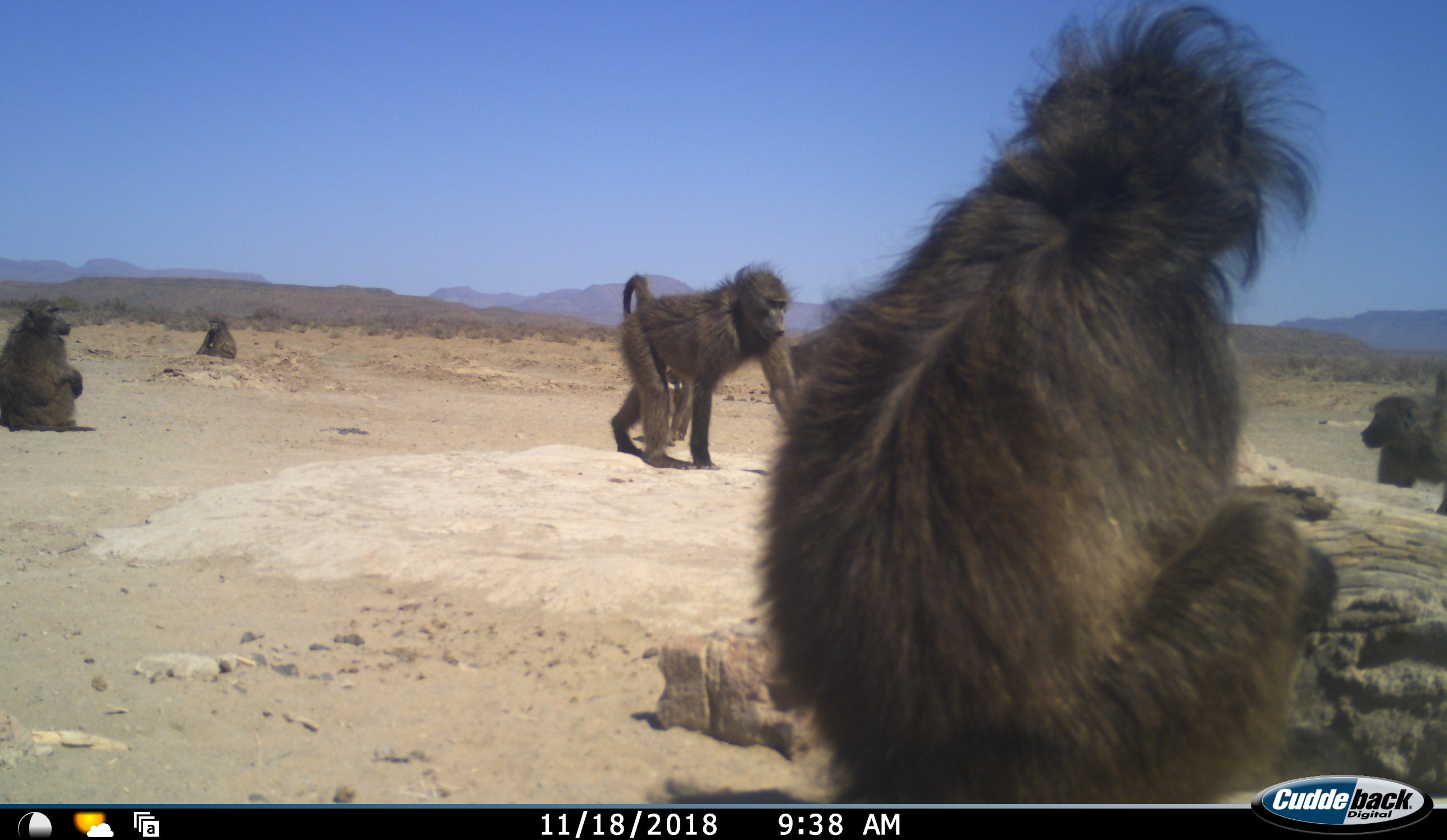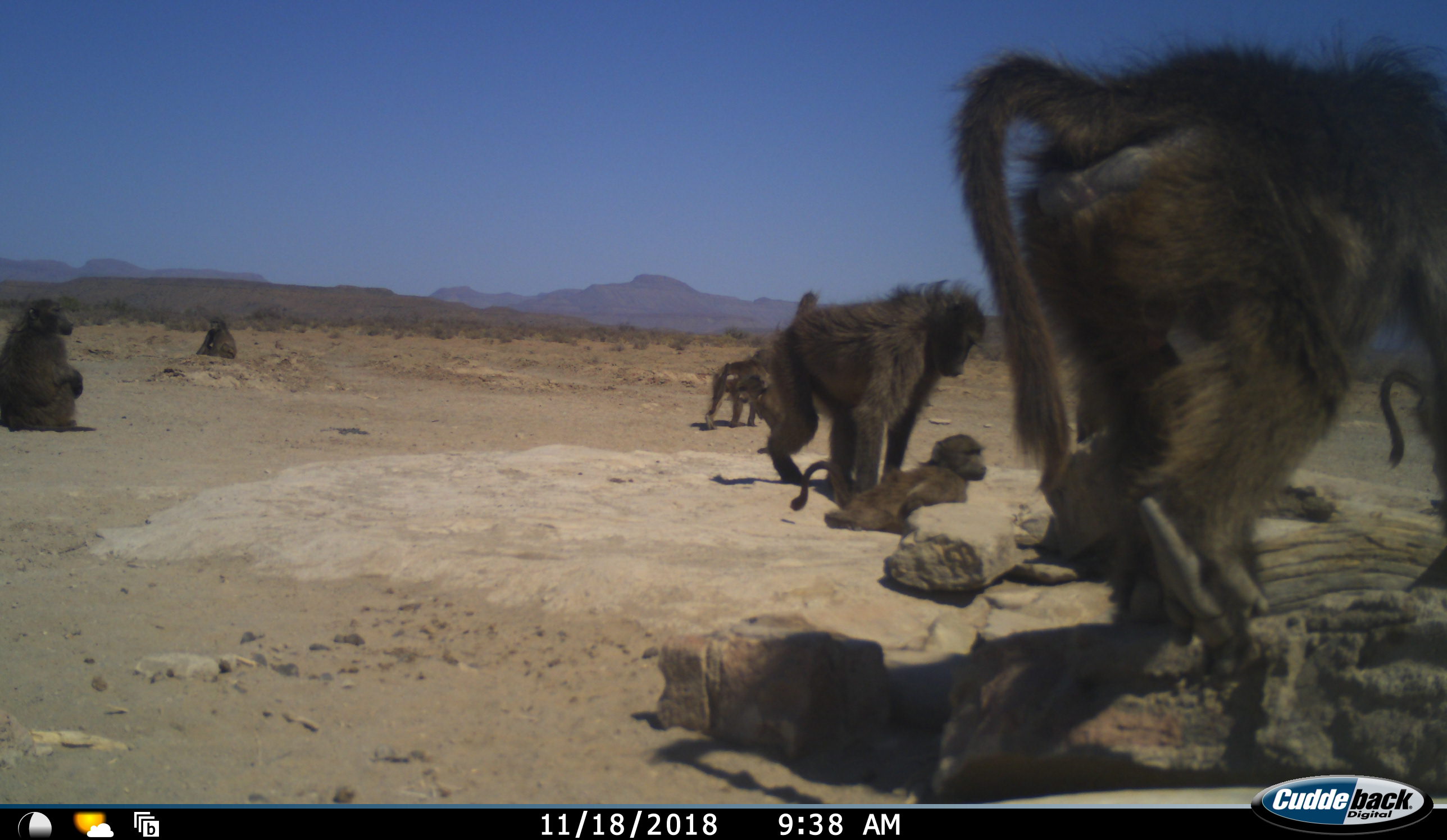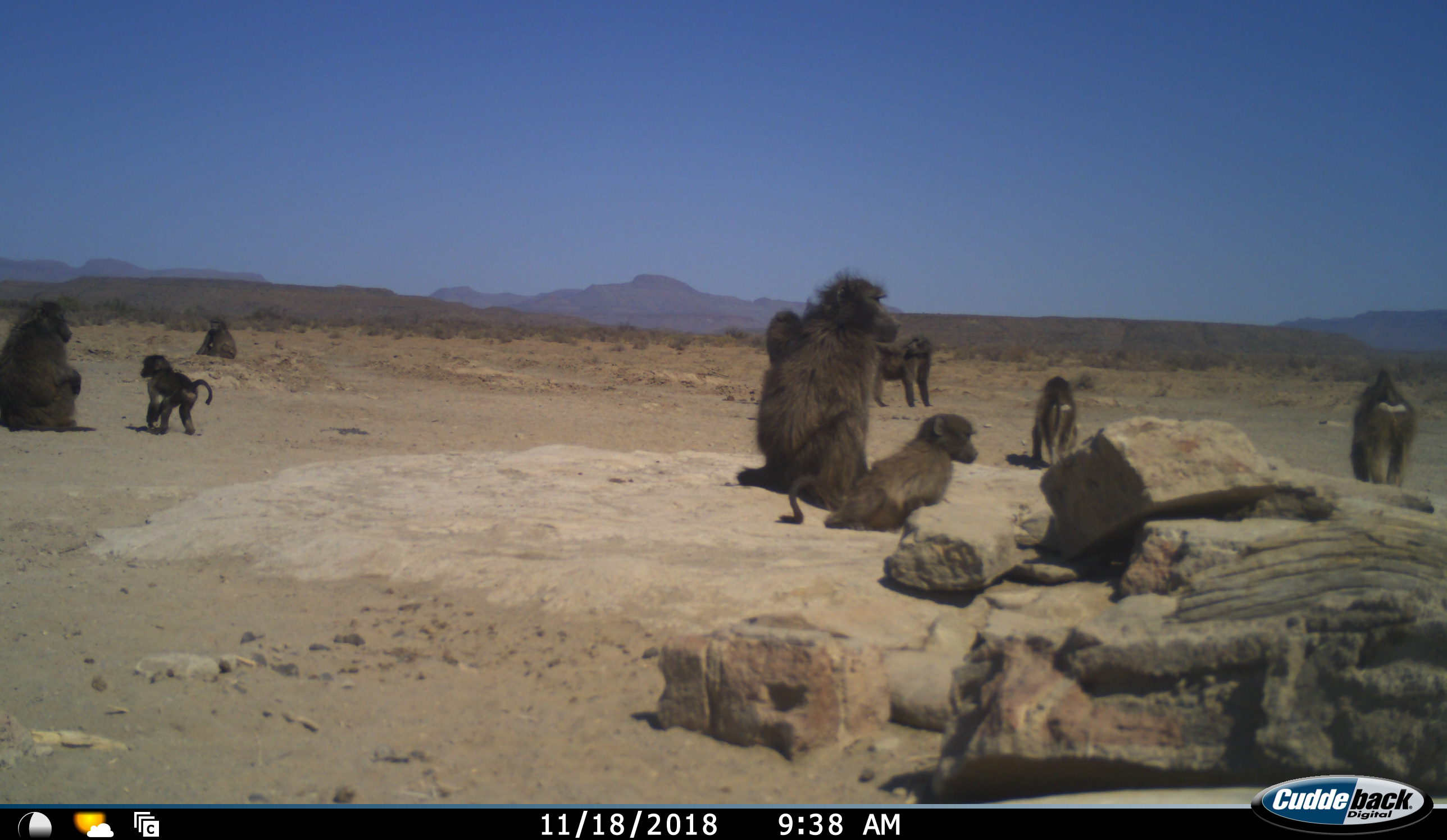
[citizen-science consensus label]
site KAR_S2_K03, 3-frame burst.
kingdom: Animalia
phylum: Chordata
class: Mammalia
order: Primates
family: Cercopithecidae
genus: Papio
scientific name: Papio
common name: baboon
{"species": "baboon (Papio)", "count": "9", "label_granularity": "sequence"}